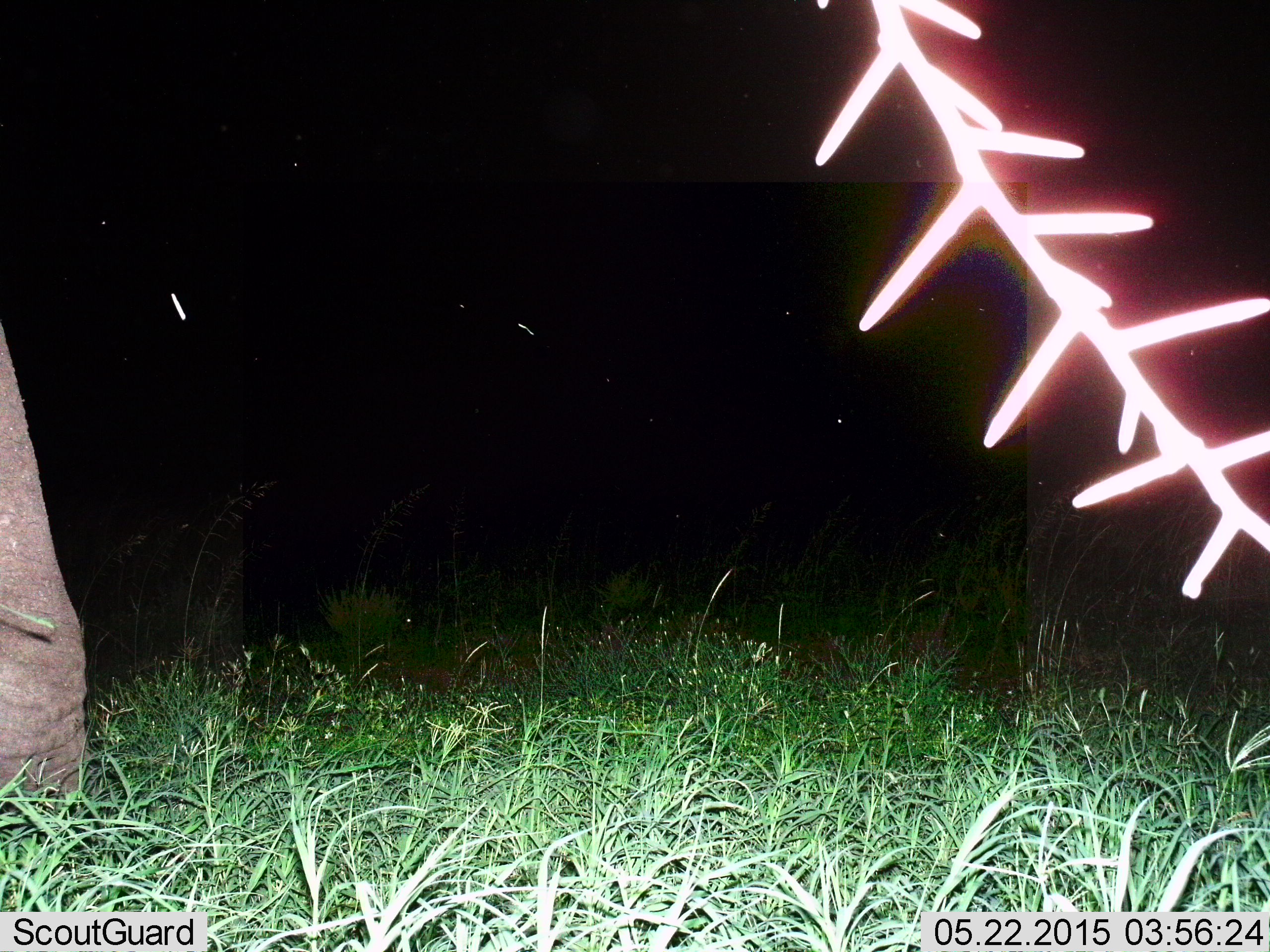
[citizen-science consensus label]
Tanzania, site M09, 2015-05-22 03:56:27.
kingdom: Animalia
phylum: Chordata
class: Mammalia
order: Proboscidea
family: Elephantidae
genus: Loxodonta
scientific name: Loxodonta africana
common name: african bush elephant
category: elephant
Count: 1.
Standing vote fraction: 60%.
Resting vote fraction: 0%.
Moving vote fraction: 30%.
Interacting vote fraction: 0%.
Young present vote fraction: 0%.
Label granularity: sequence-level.